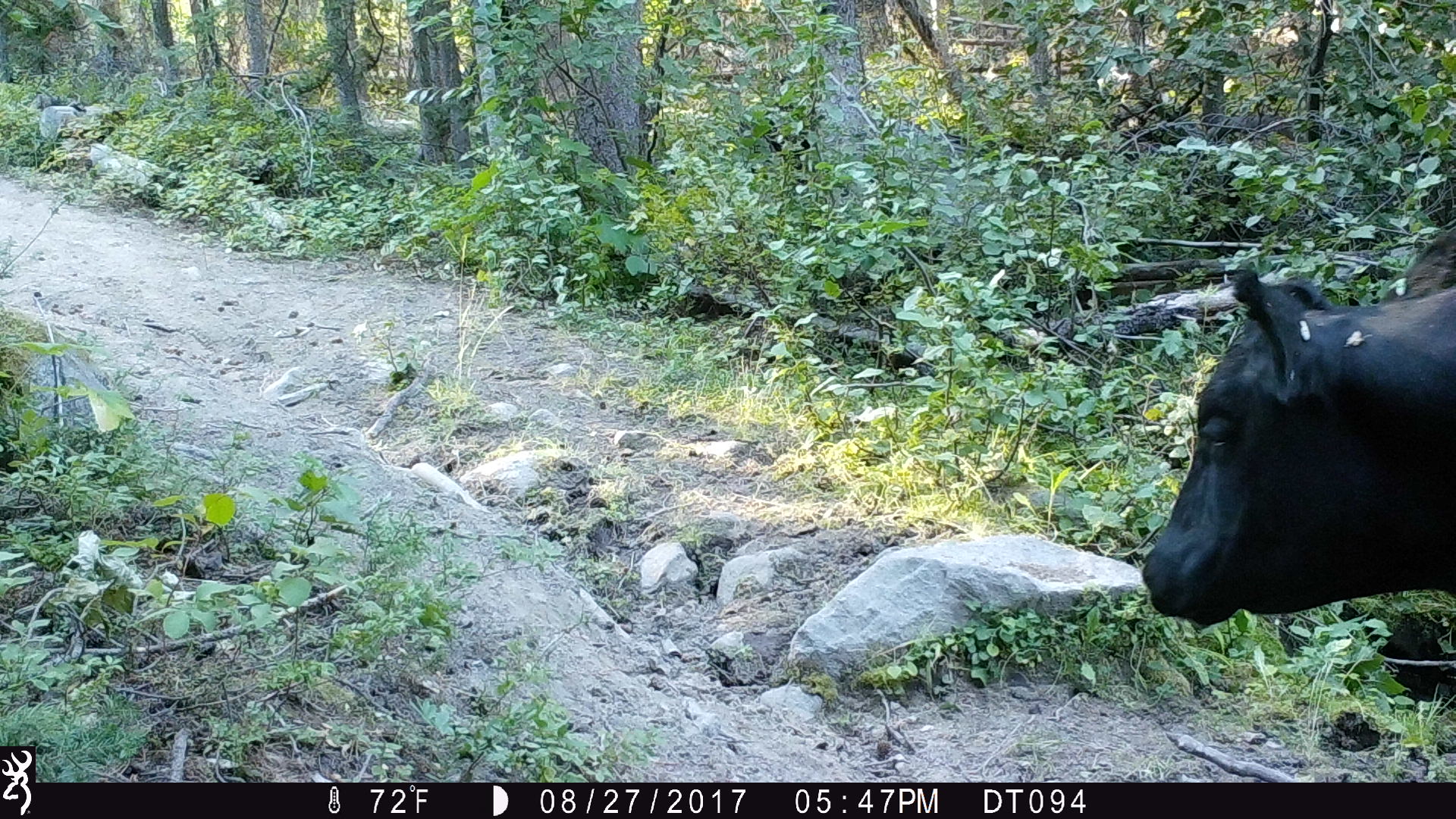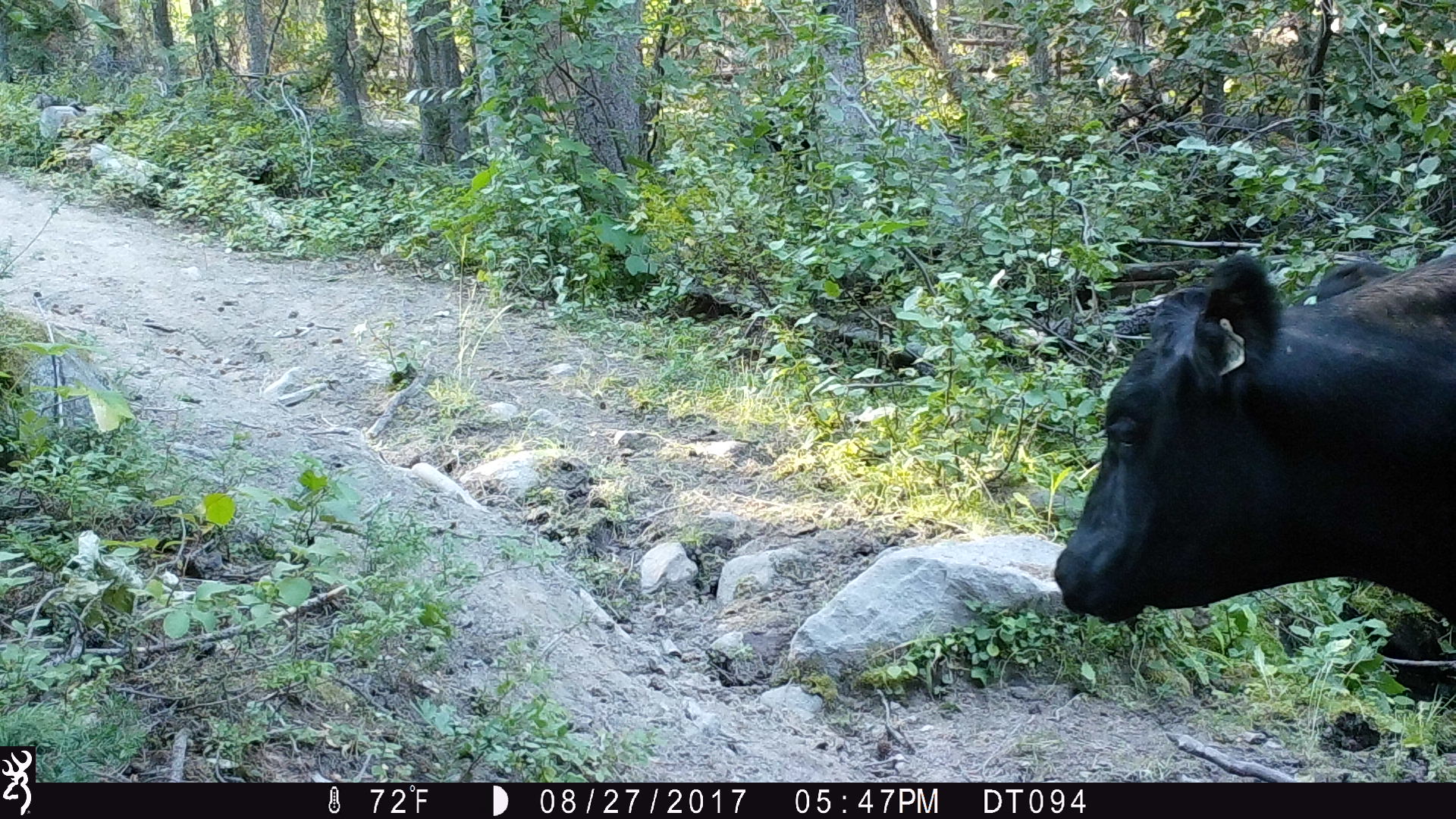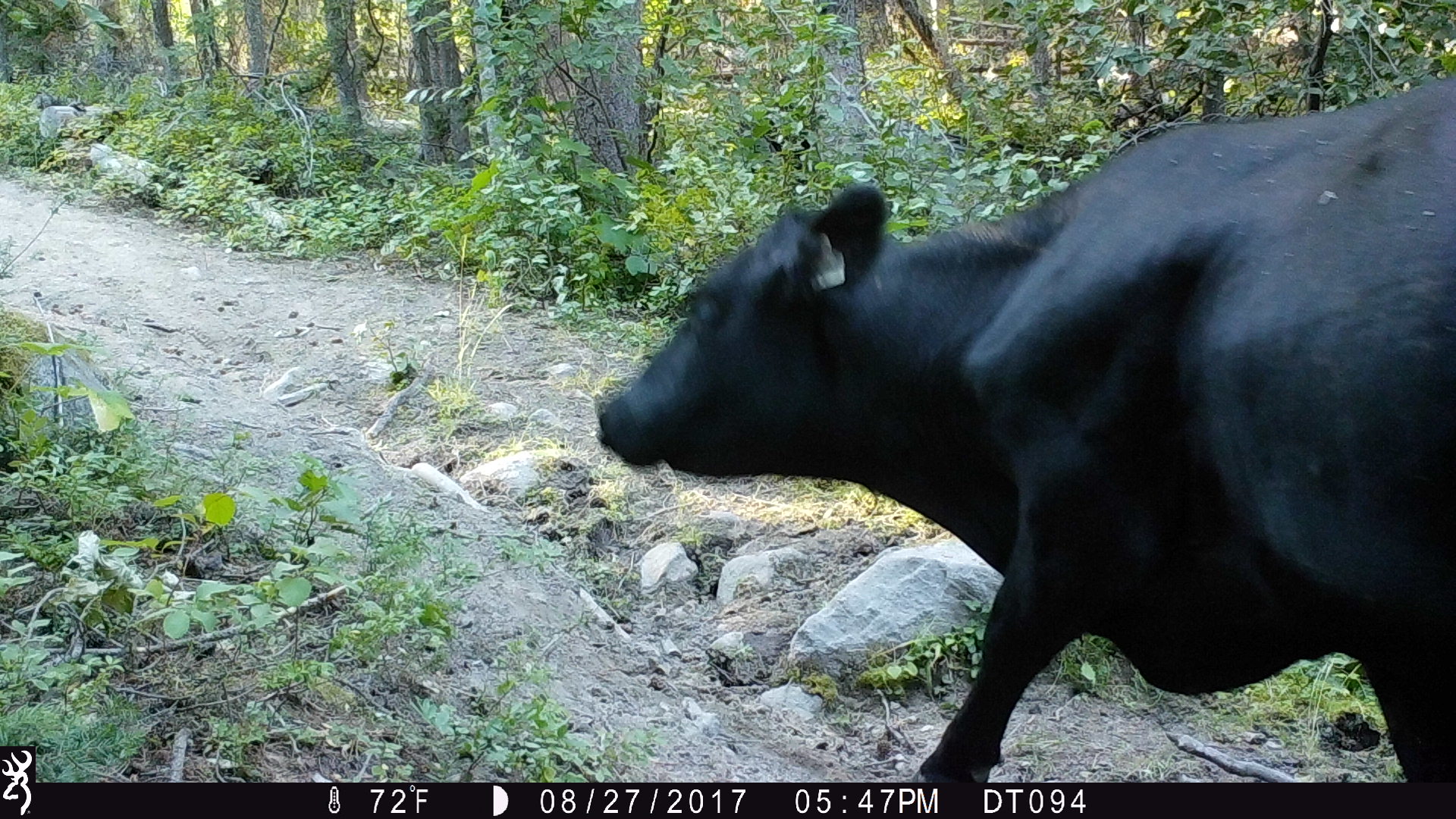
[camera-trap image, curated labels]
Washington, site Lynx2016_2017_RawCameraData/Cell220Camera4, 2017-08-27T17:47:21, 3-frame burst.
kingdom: Animalia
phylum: Chordata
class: Mammalia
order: Artiodactyla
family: Bovidae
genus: Bos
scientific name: Bos taurus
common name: domestic cattle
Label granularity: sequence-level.